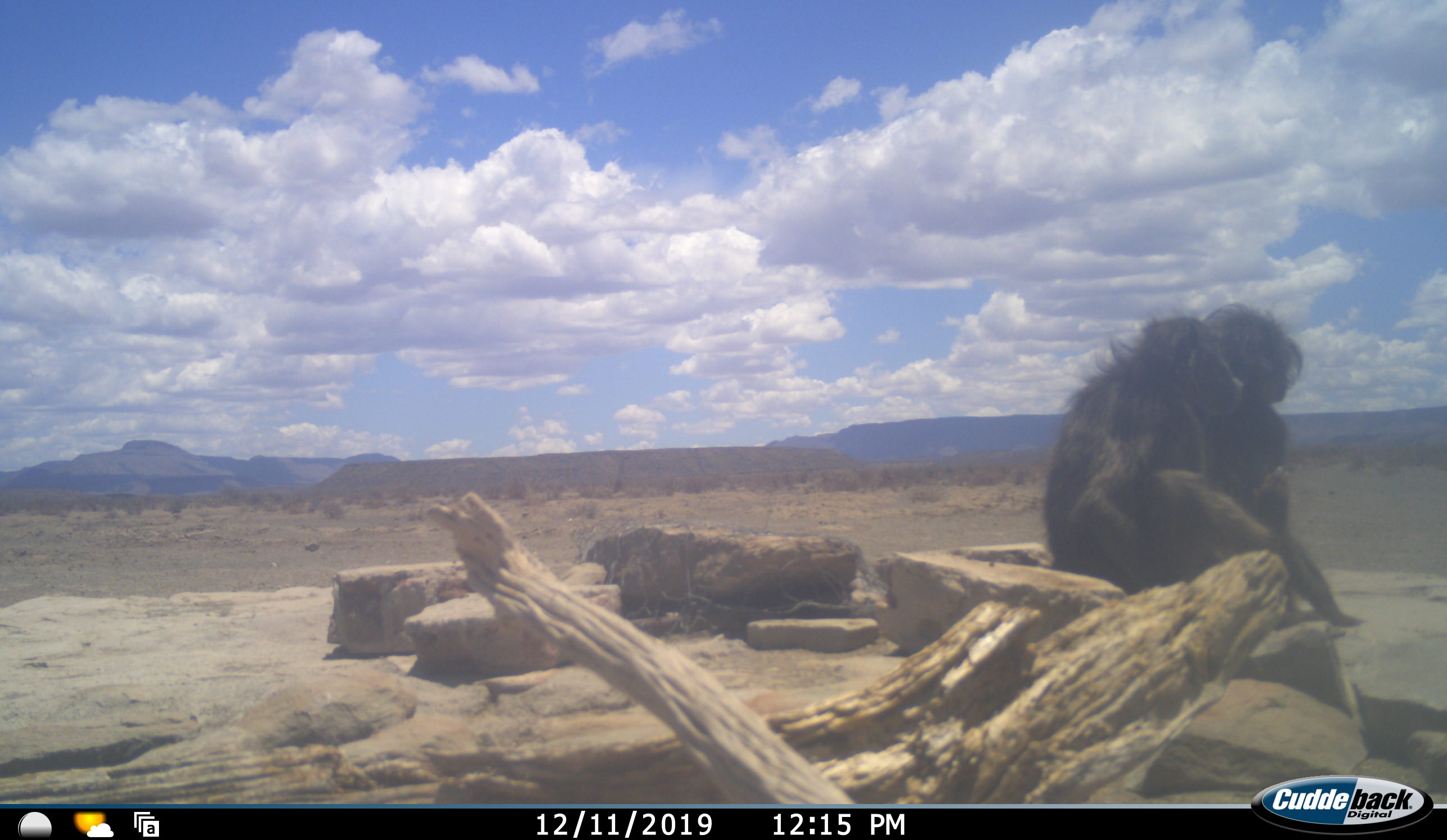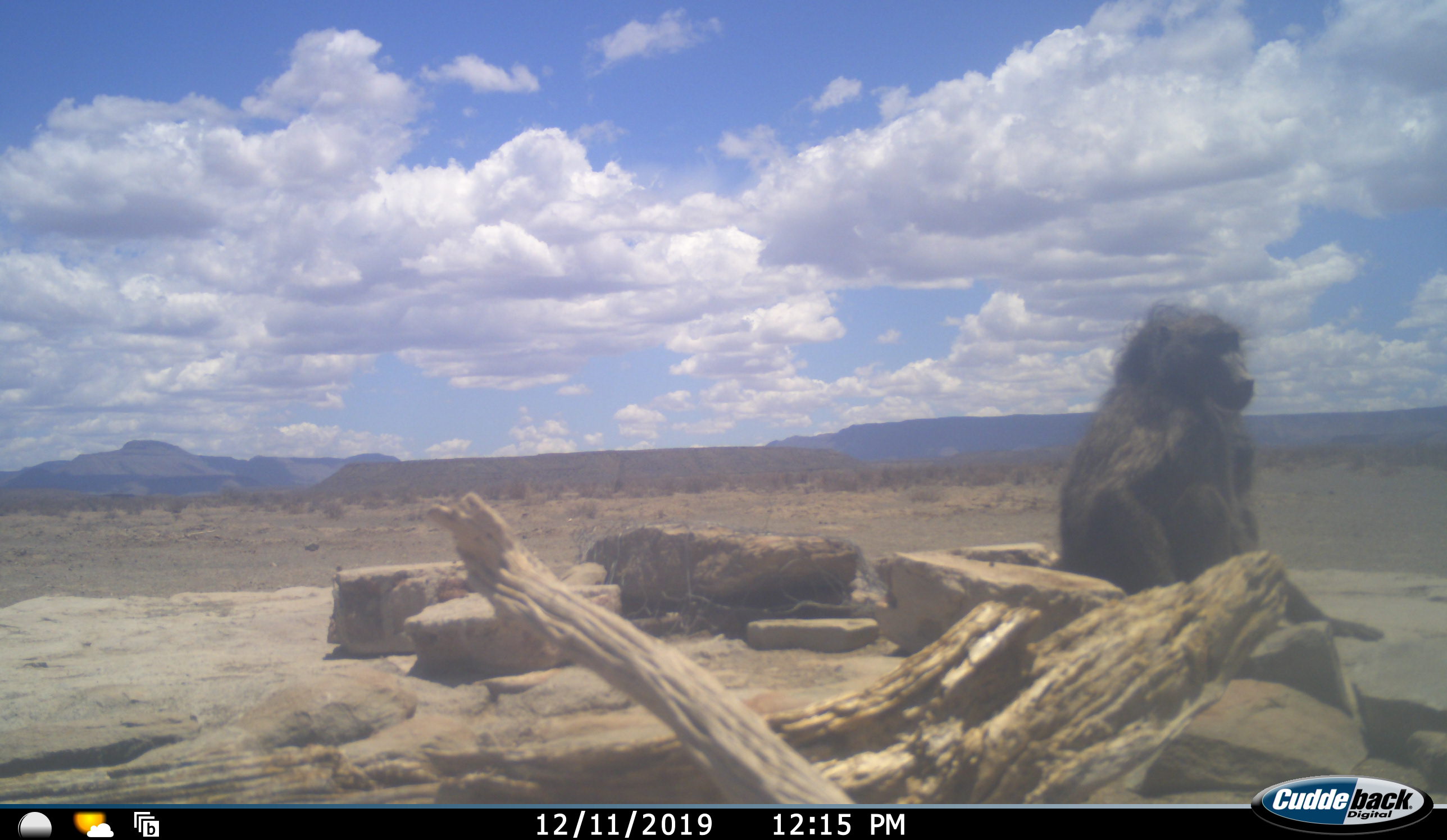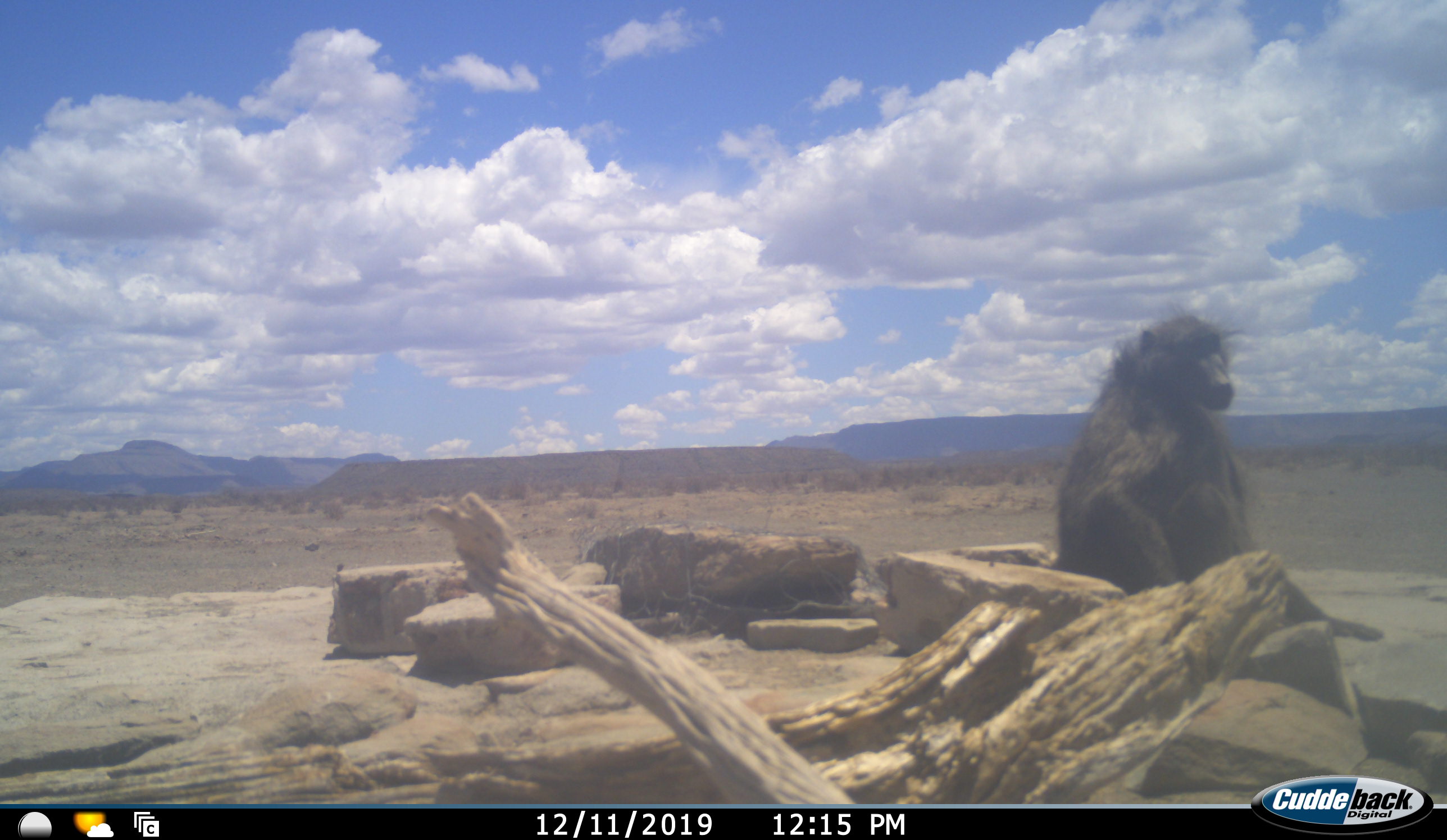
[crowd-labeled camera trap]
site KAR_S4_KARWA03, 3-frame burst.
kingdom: Animalia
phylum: Chordata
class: Mammalia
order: Primates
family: Cercopithecidae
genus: Papio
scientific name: Papio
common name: baboon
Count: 2.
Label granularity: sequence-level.